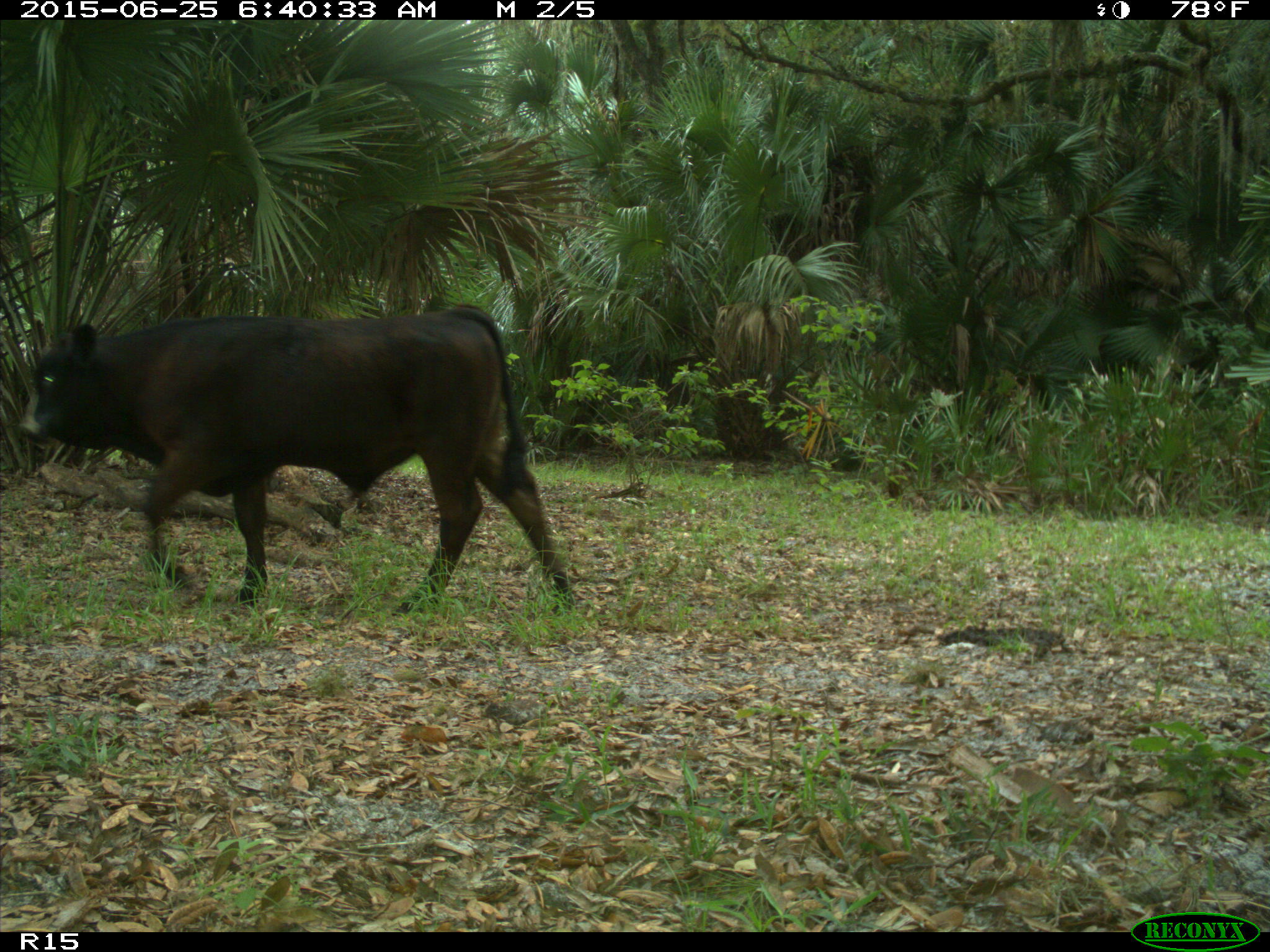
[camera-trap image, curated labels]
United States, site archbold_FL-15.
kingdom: Animalia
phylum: Chordata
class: Mammalia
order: Artiodactyla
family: Bovidae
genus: Bos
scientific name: Bos taurus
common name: domestic cow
Bos taurus (domestic cow).